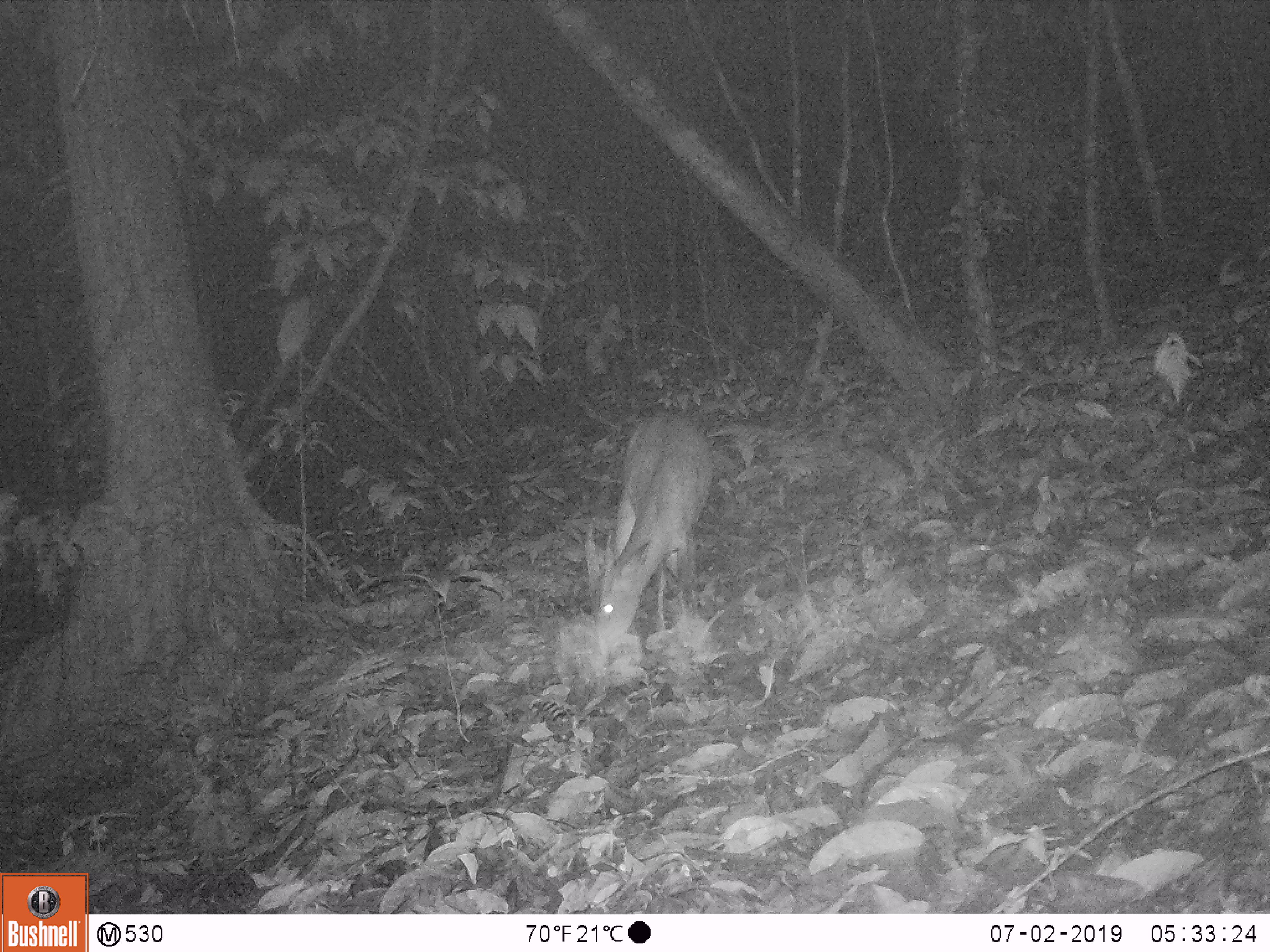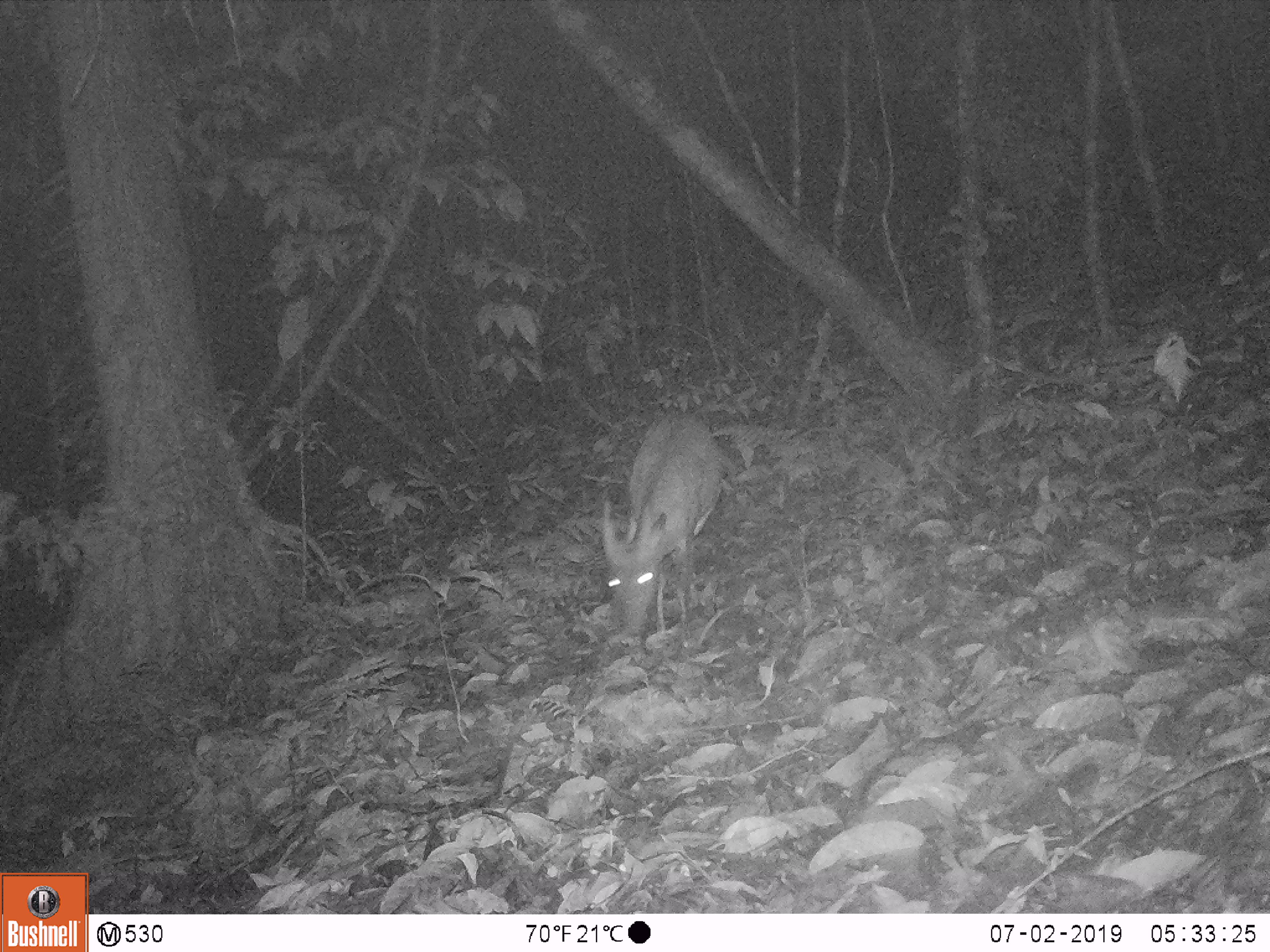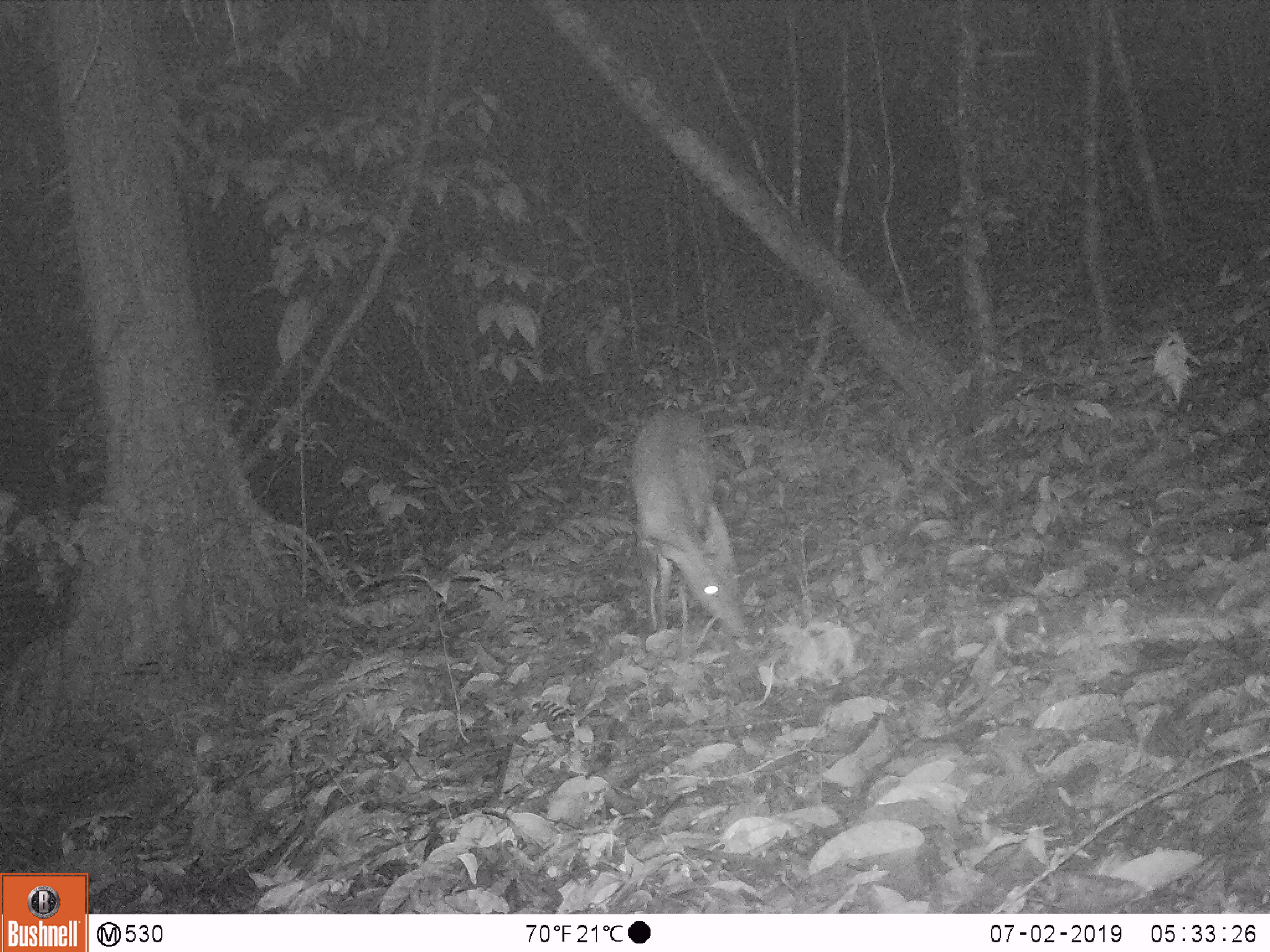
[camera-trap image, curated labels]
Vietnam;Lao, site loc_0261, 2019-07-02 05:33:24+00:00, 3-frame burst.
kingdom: Animalia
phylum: Chordata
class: Mammalia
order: Artiodactyla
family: Cervidae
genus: Muntiacus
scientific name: Muntiacus vuquangensis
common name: large-antlered muntjac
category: large antlered muntjac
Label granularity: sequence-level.